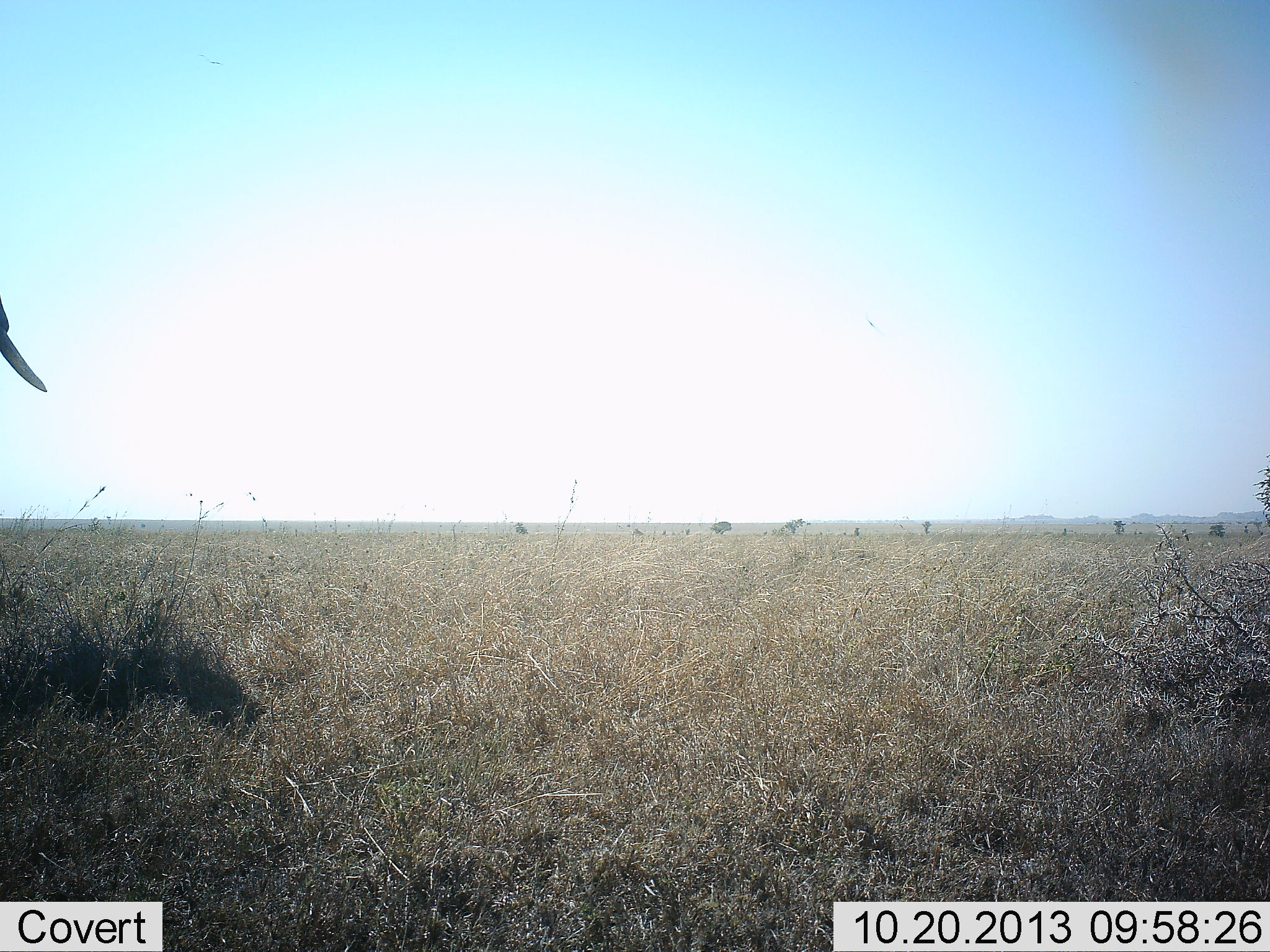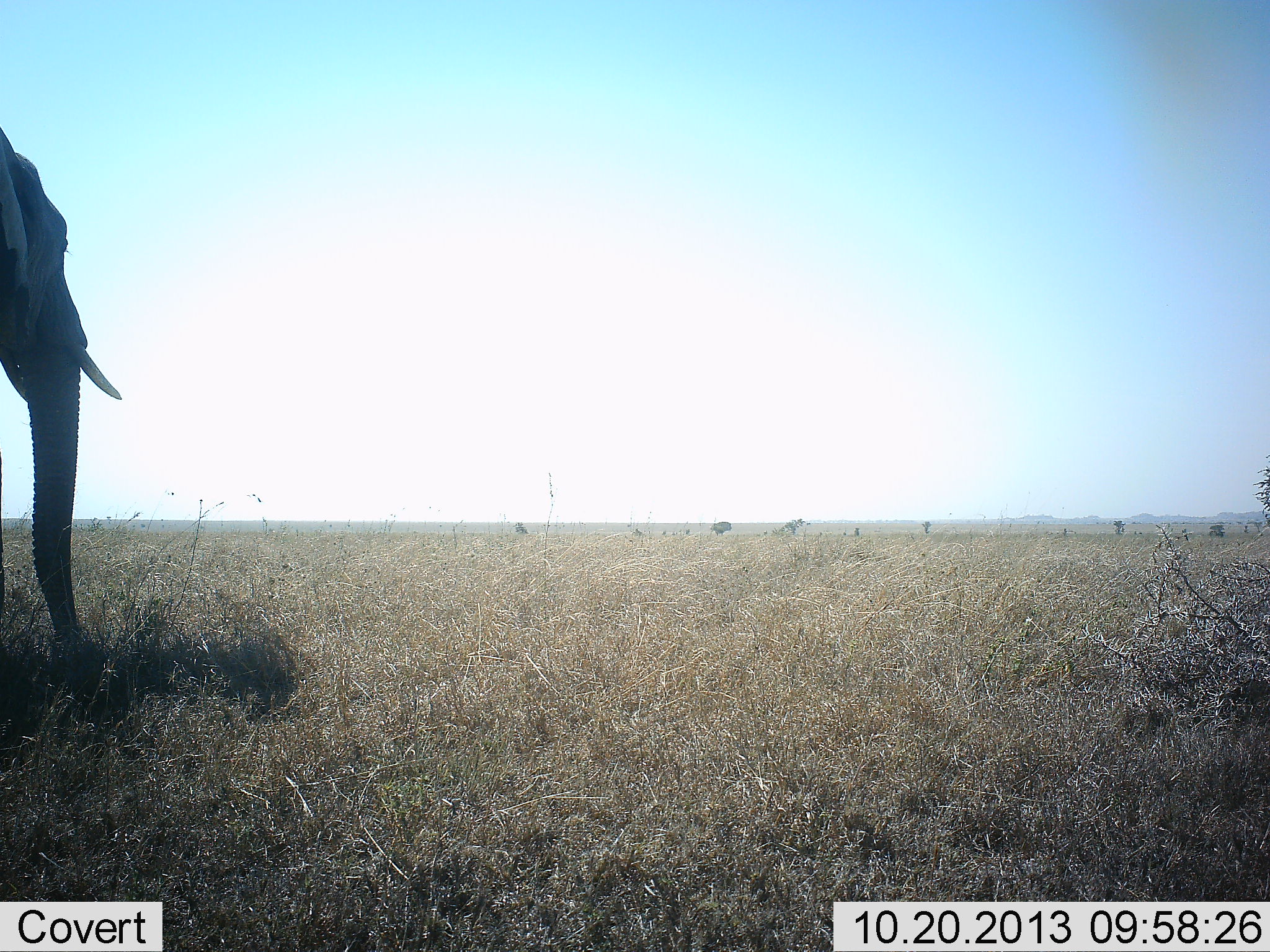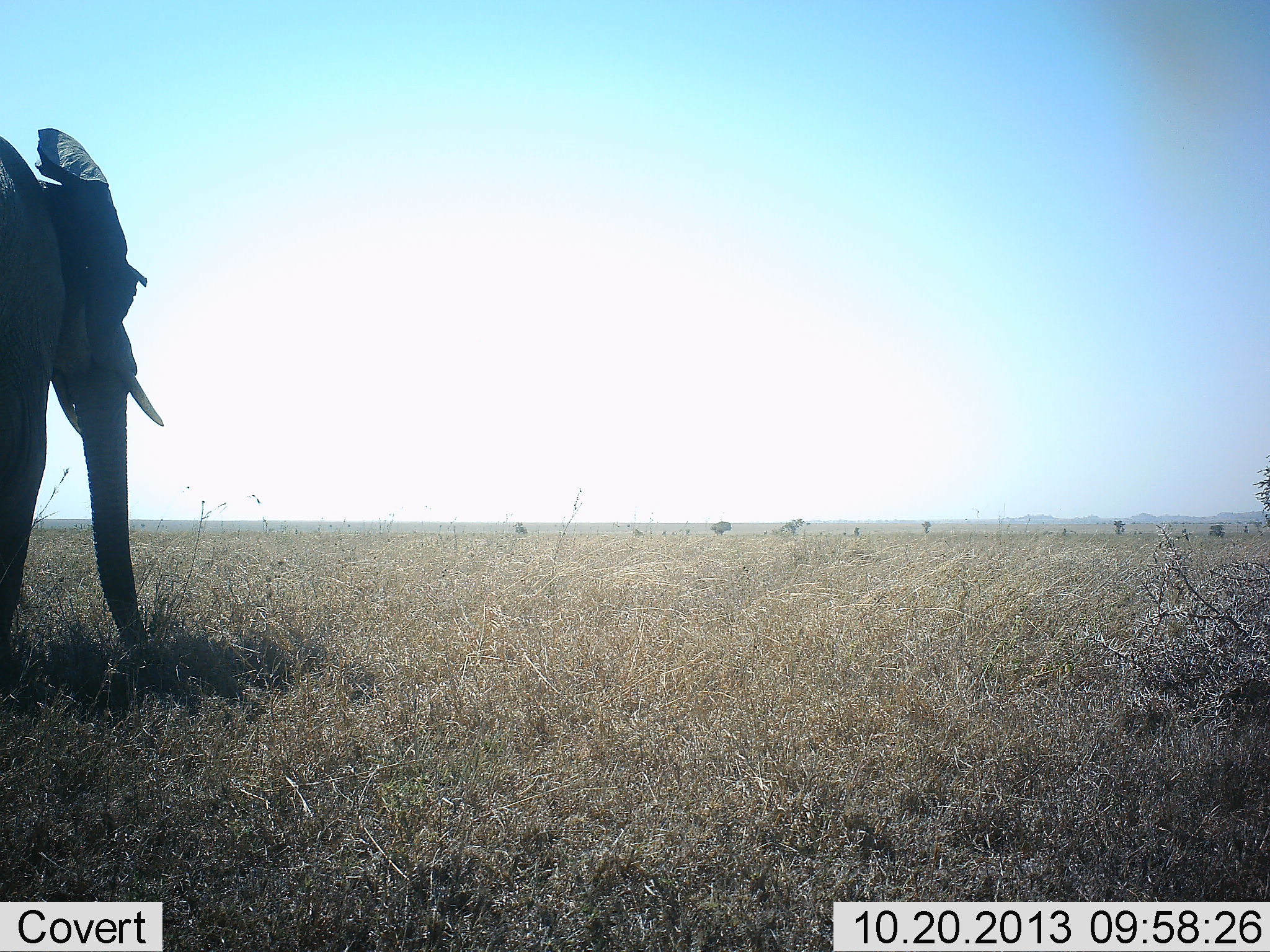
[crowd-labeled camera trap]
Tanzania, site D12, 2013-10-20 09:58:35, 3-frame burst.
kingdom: Animalia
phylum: Chordata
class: Mammalia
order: Proboscidea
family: Elephantidae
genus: Loxodonta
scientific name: Loxodonta africana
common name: african bush elephant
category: elephant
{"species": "elephant (african bush elephant) (Loxodonta africana)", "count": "1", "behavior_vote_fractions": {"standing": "0%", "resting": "0%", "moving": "90%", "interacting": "0%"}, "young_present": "0%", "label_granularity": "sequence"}